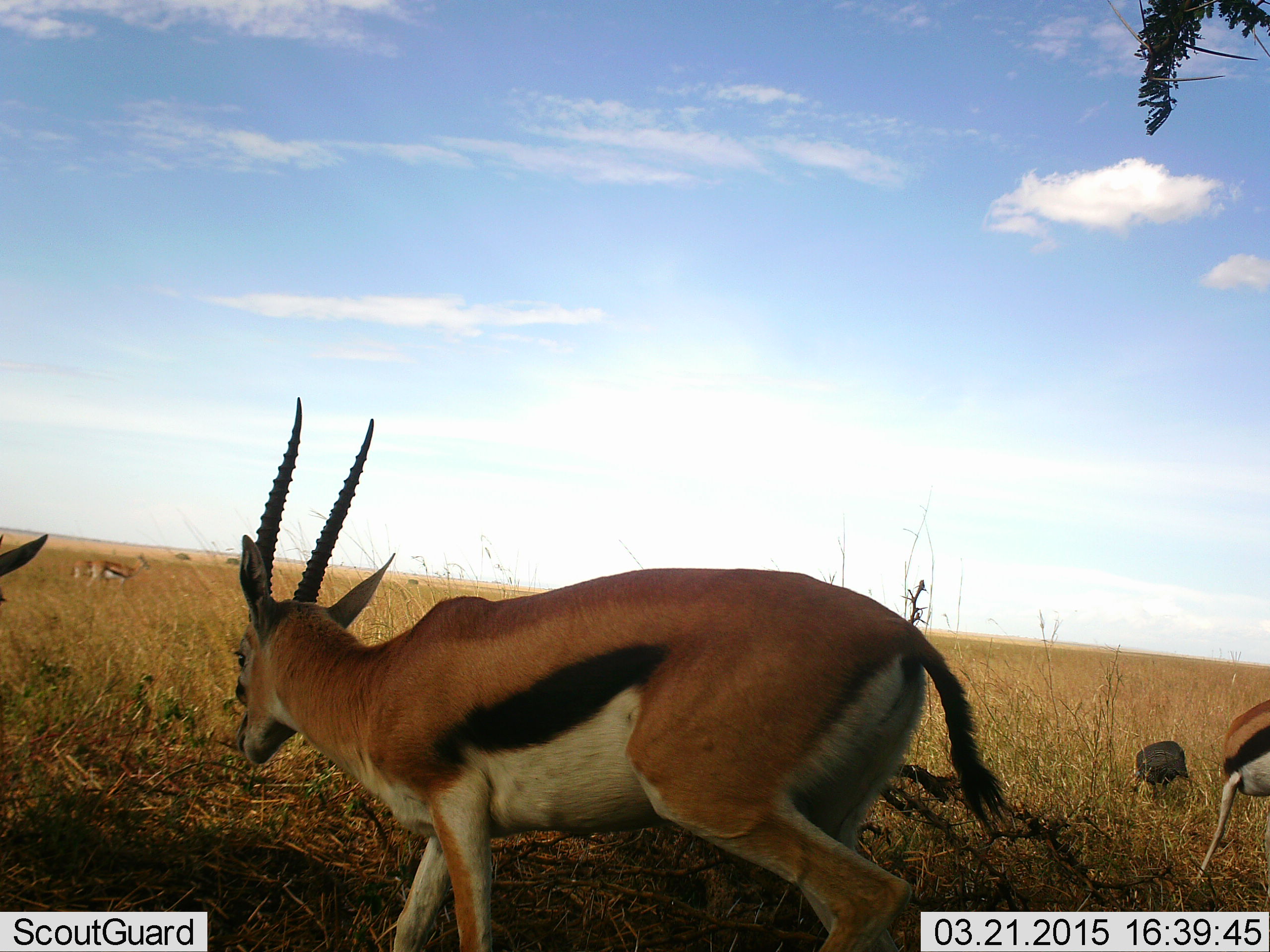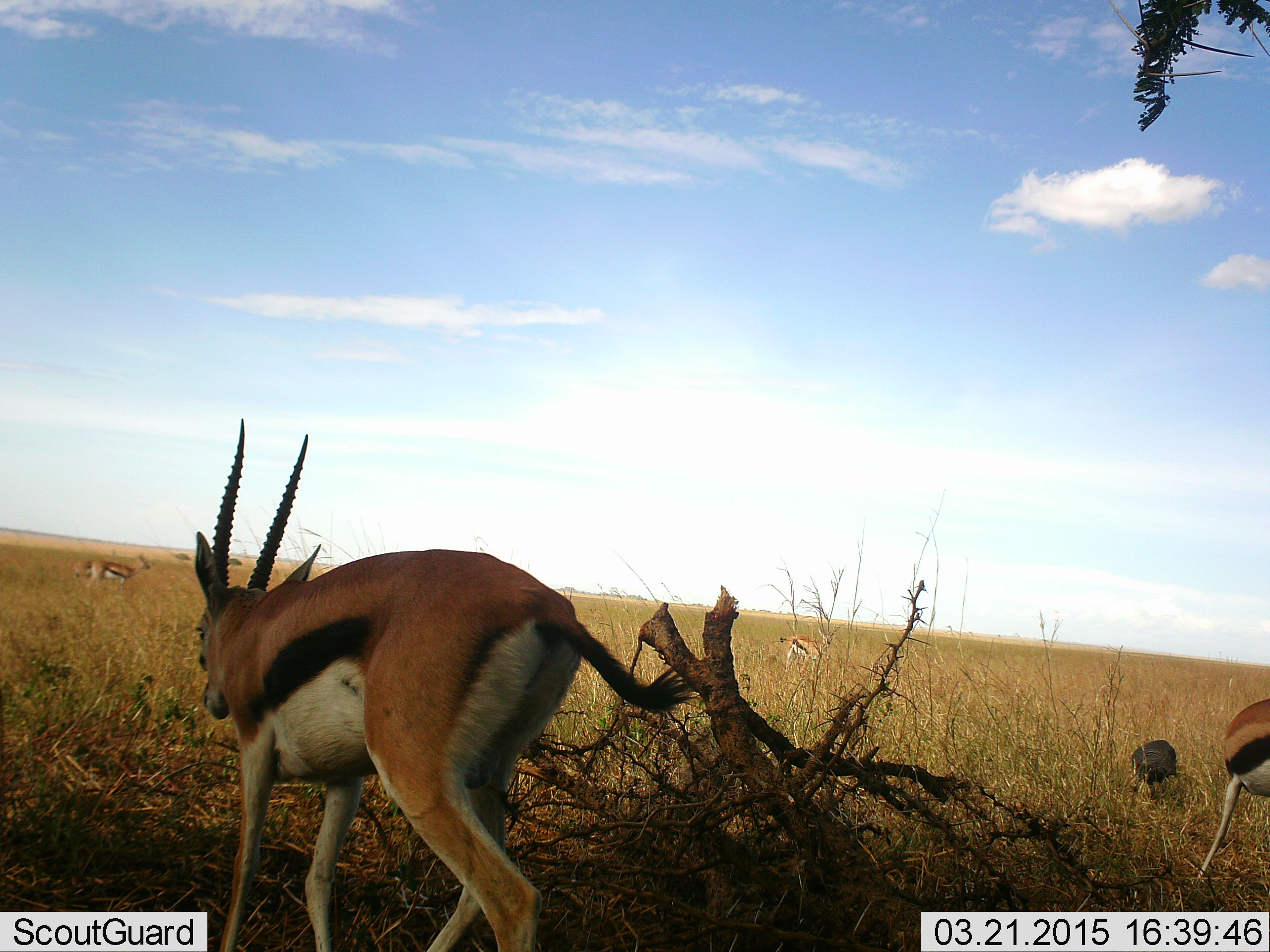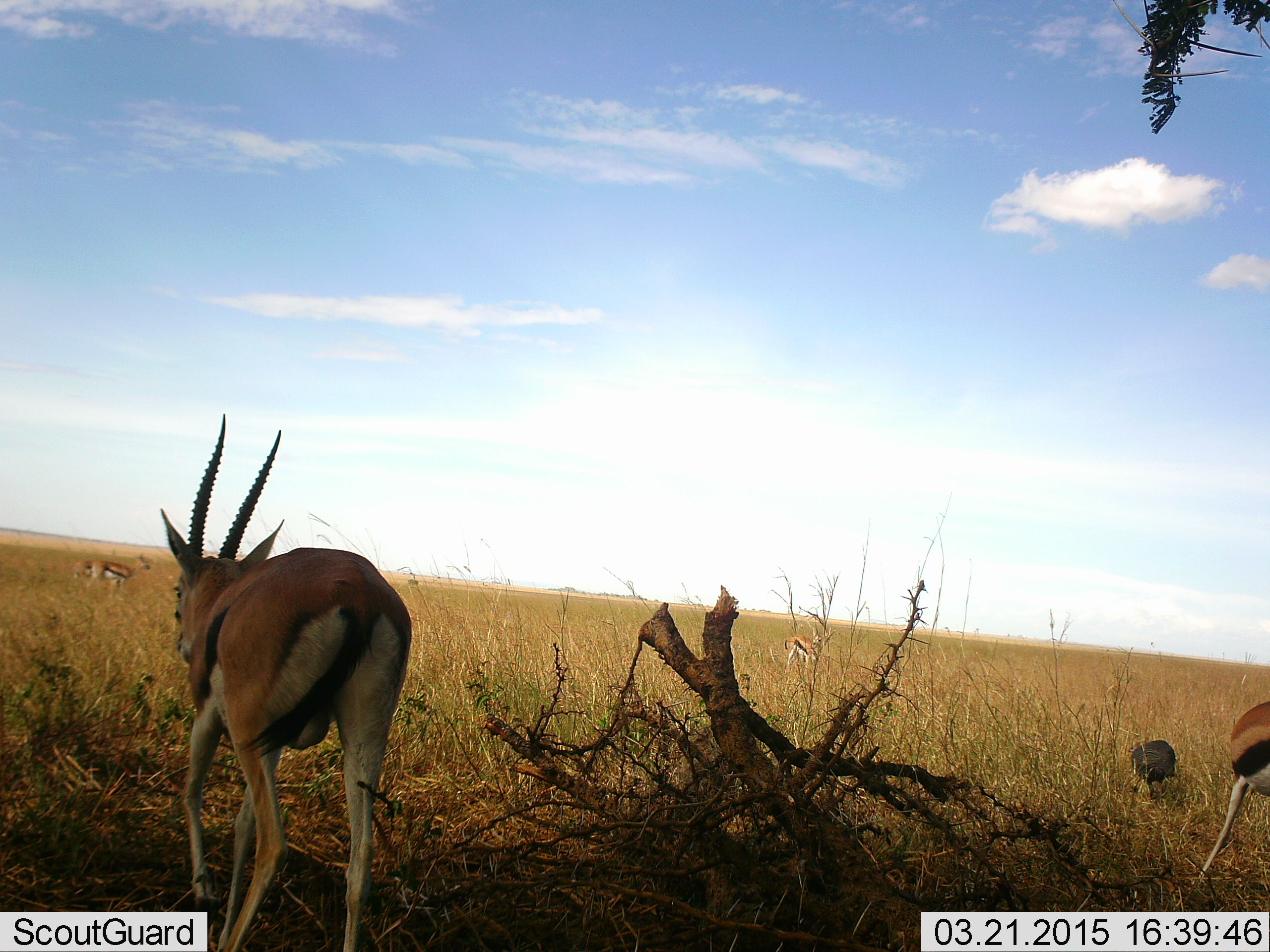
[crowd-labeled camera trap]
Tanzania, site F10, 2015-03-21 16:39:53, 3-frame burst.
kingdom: Animalia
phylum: Chordata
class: Mammalia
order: Artiodactyla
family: Bovidae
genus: Eudorcas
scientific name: Eudorcas thomsonii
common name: thomson's gazelle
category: gazellethomsons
Gazellethomsons (thomson's gazelle) (Eudorcas thomsonii), count 5. Behavior (volunteer vote fractions): standing 50%, resting 0%, moving 83%, interacting 0%. Young present (vote fraction): 0%. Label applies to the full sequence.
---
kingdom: Animalia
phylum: Chordata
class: Aves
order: Galliformes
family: Numididae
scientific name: Numididae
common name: guinea fowl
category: guineafowl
Guineafowl (guinea fowl) (Numididae), count 1. Behavior (volunteer vote fractions): standing 36%, resting 0%, moving 18%, interacting 0%. Young present (vote fraction): 0%. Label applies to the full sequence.